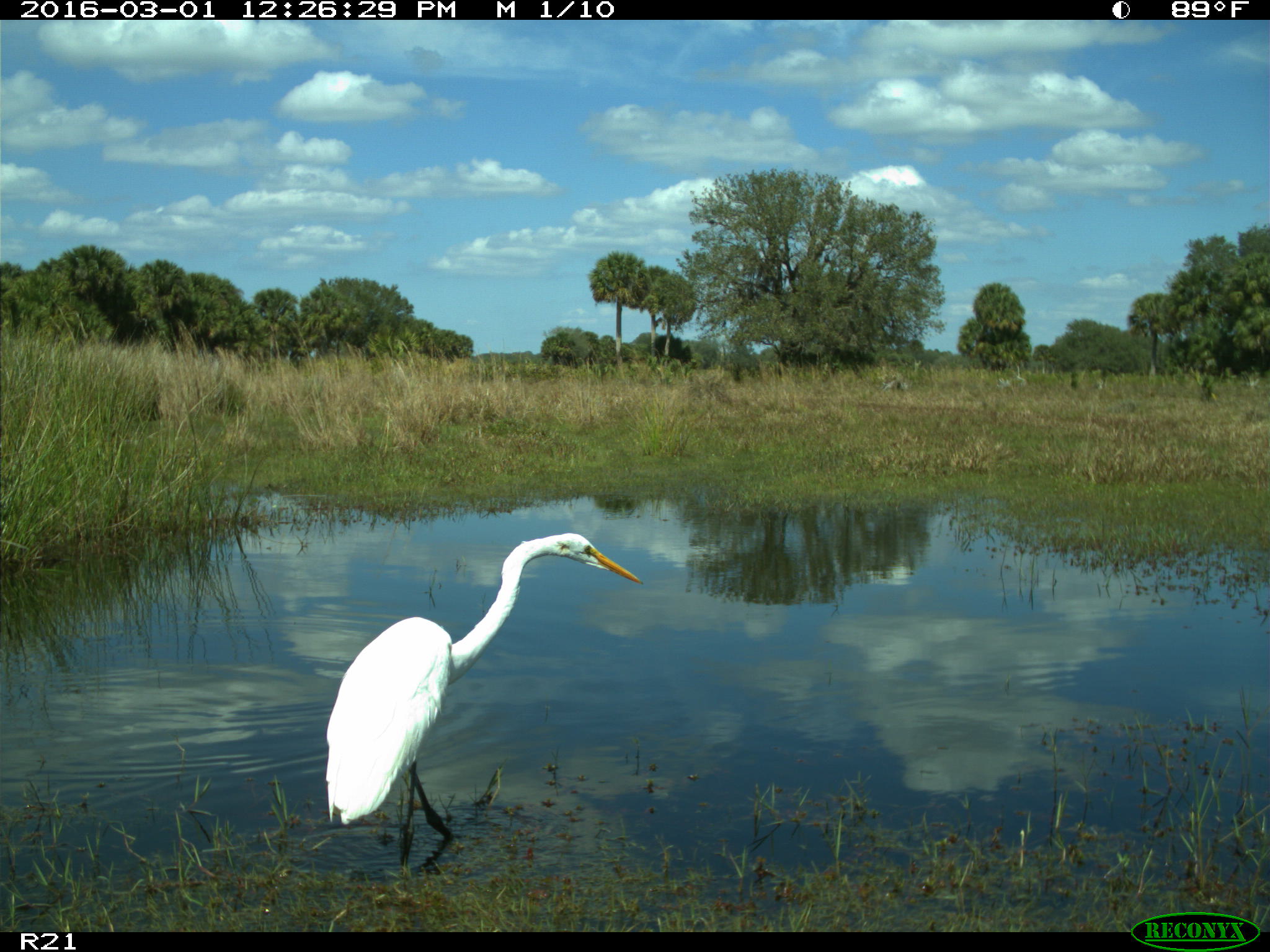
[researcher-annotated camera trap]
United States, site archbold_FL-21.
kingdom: Animalia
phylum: Chordata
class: Aves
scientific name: Aves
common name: birds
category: unidentified bird